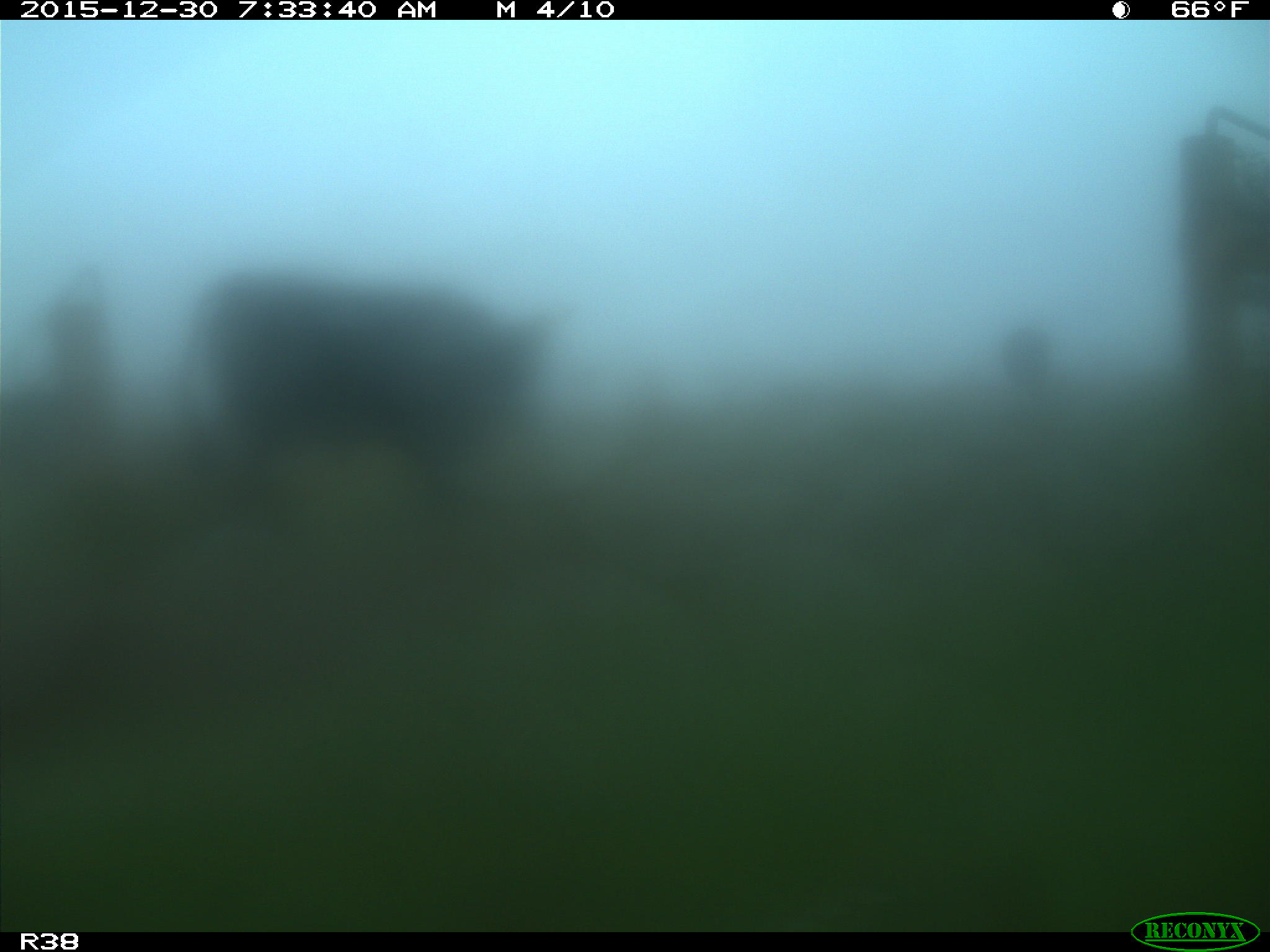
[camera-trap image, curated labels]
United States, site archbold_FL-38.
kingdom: Animalia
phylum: Chordata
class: Mammalia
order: Artiodactyla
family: Bovidae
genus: Bos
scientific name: Bos taurus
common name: domestic cow